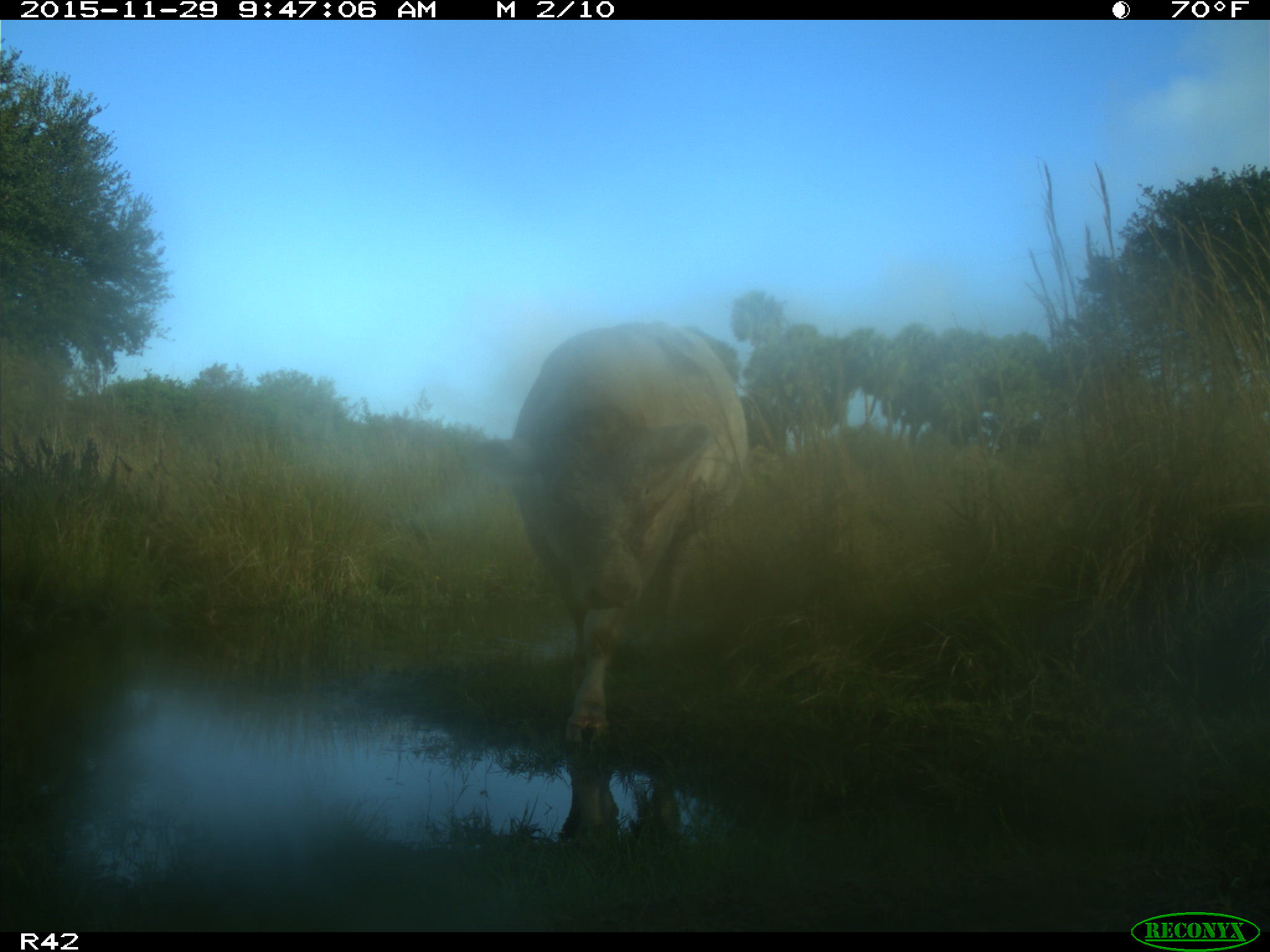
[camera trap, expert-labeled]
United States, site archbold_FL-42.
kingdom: Animalia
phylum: Chordata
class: Mammalia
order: Artiodactyla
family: Bovidae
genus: Bos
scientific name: Bos taurus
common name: domestic cow